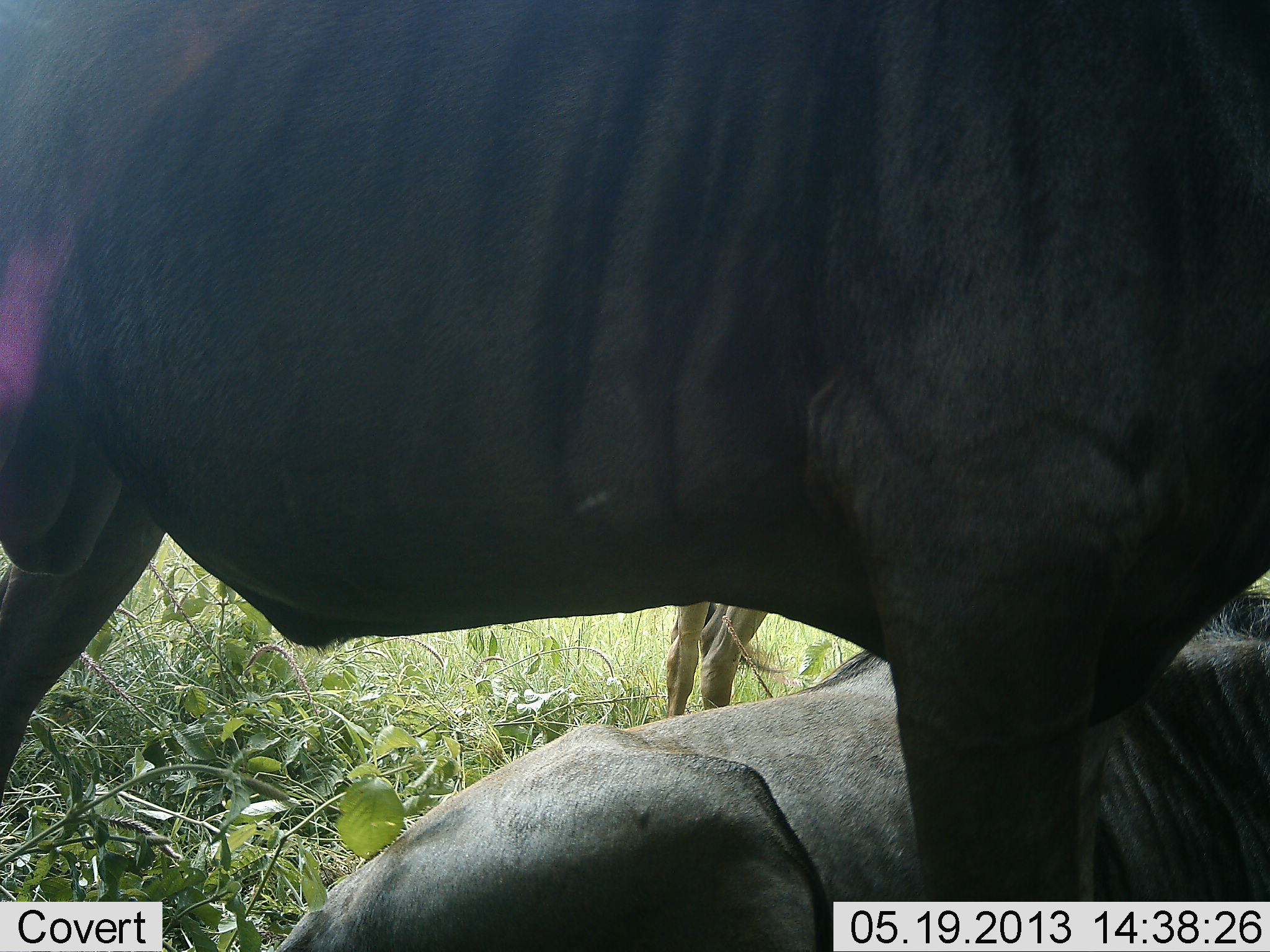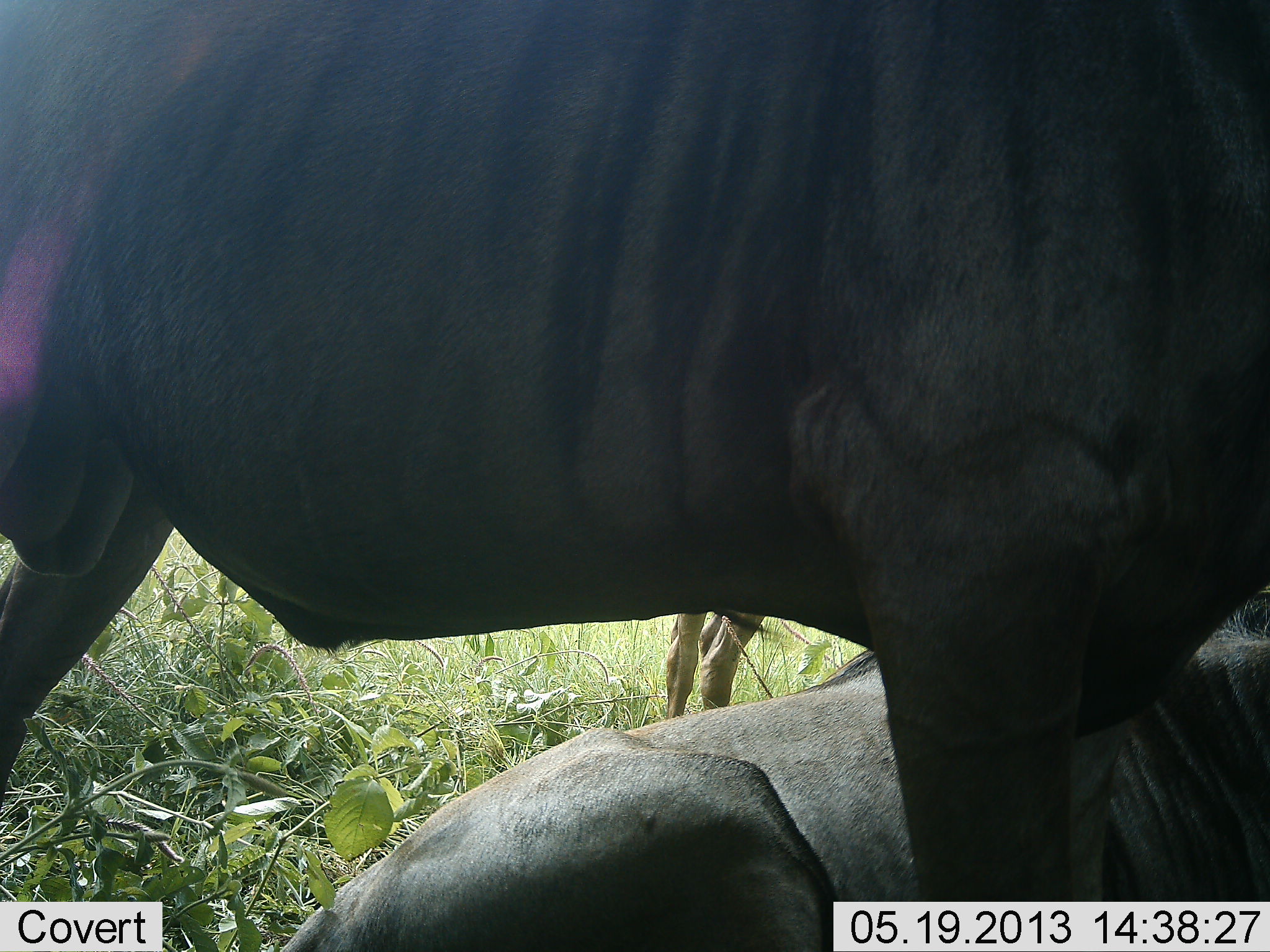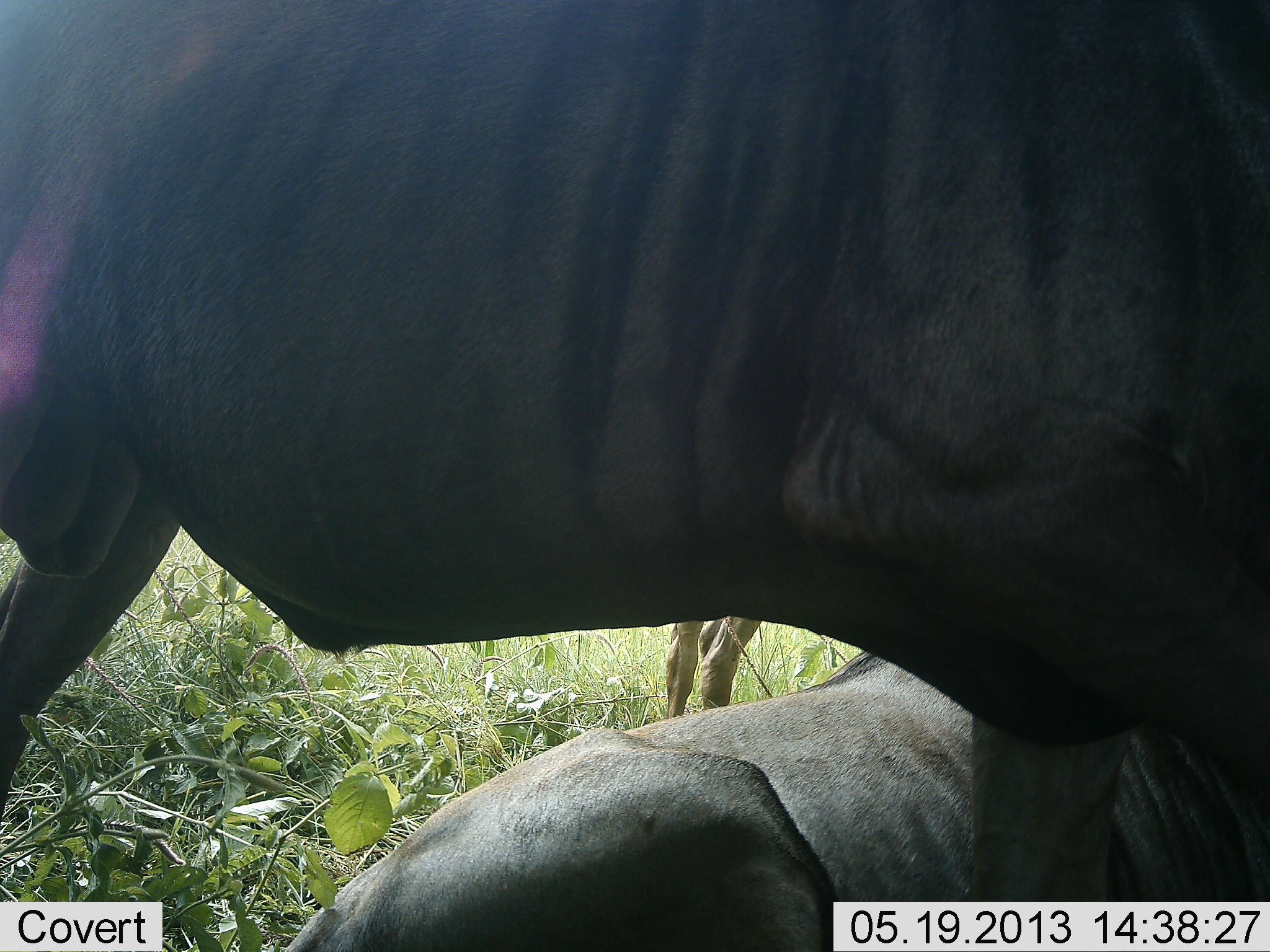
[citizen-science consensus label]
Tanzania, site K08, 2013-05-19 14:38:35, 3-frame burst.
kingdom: Animalia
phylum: Chordata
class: Mammalia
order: Artiodactyla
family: Bovidae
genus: Connochaetes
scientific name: Connochaetes taurinus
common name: blue wildebeest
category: wildebeest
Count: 3.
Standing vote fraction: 67%.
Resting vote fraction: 93%.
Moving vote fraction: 7%.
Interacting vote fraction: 0%.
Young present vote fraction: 7%.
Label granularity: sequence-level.